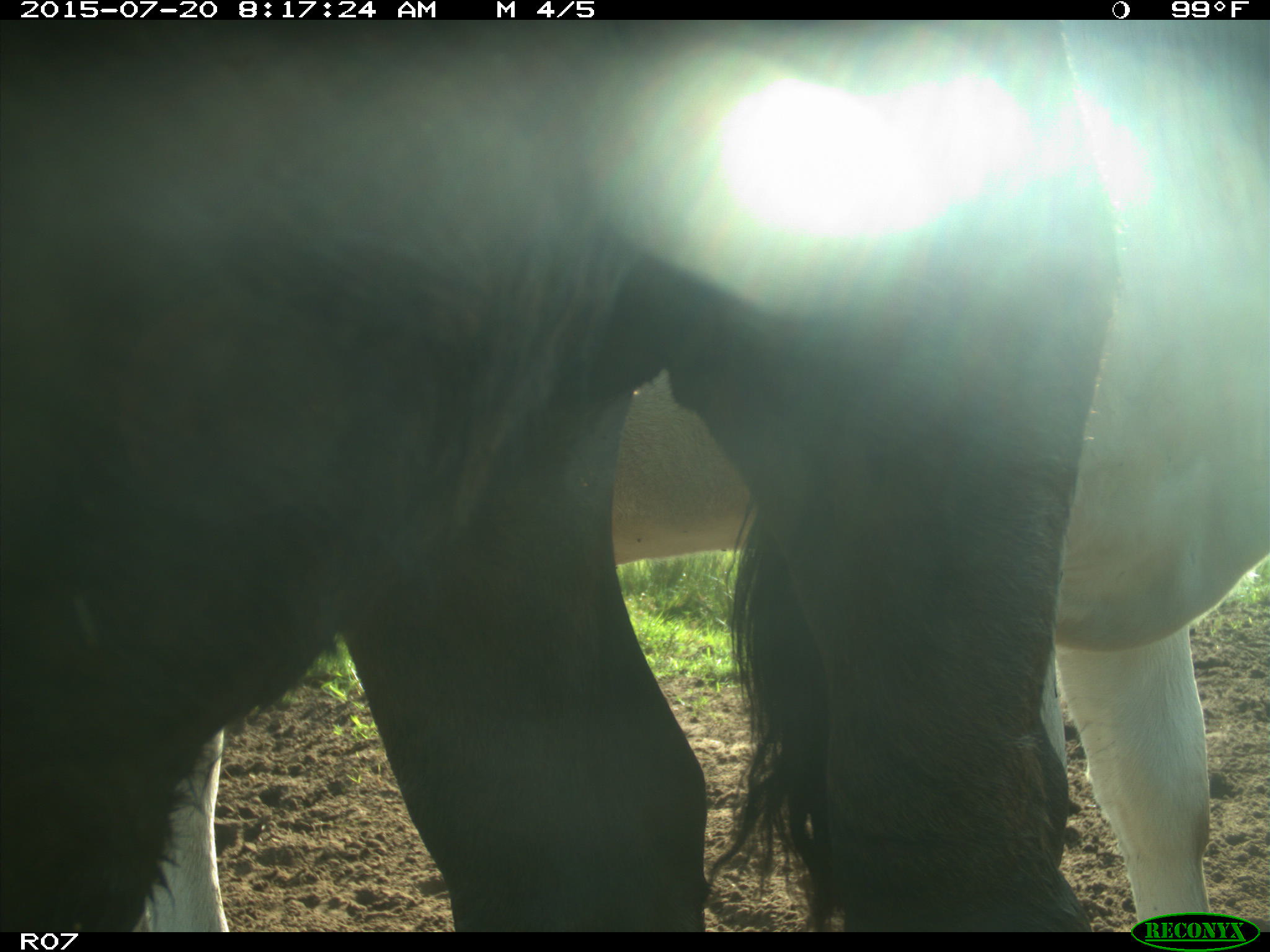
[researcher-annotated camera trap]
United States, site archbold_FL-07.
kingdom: Animalia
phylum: Chordata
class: Mammalia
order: Artiodactyla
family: Bovidae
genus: Bos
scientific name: Bos taurus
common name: domestic cow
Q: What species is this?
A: Bos taurus (domestic cow).